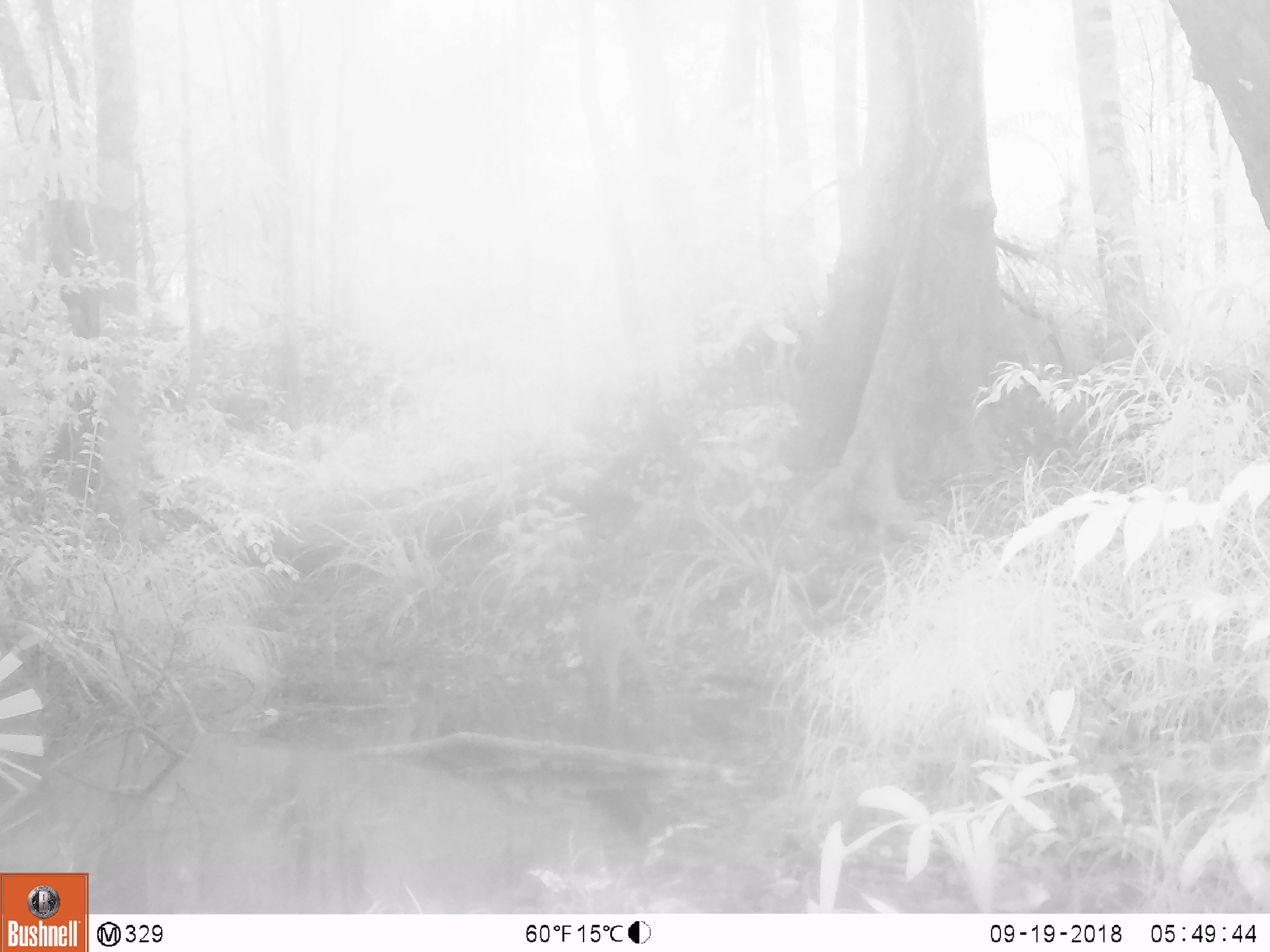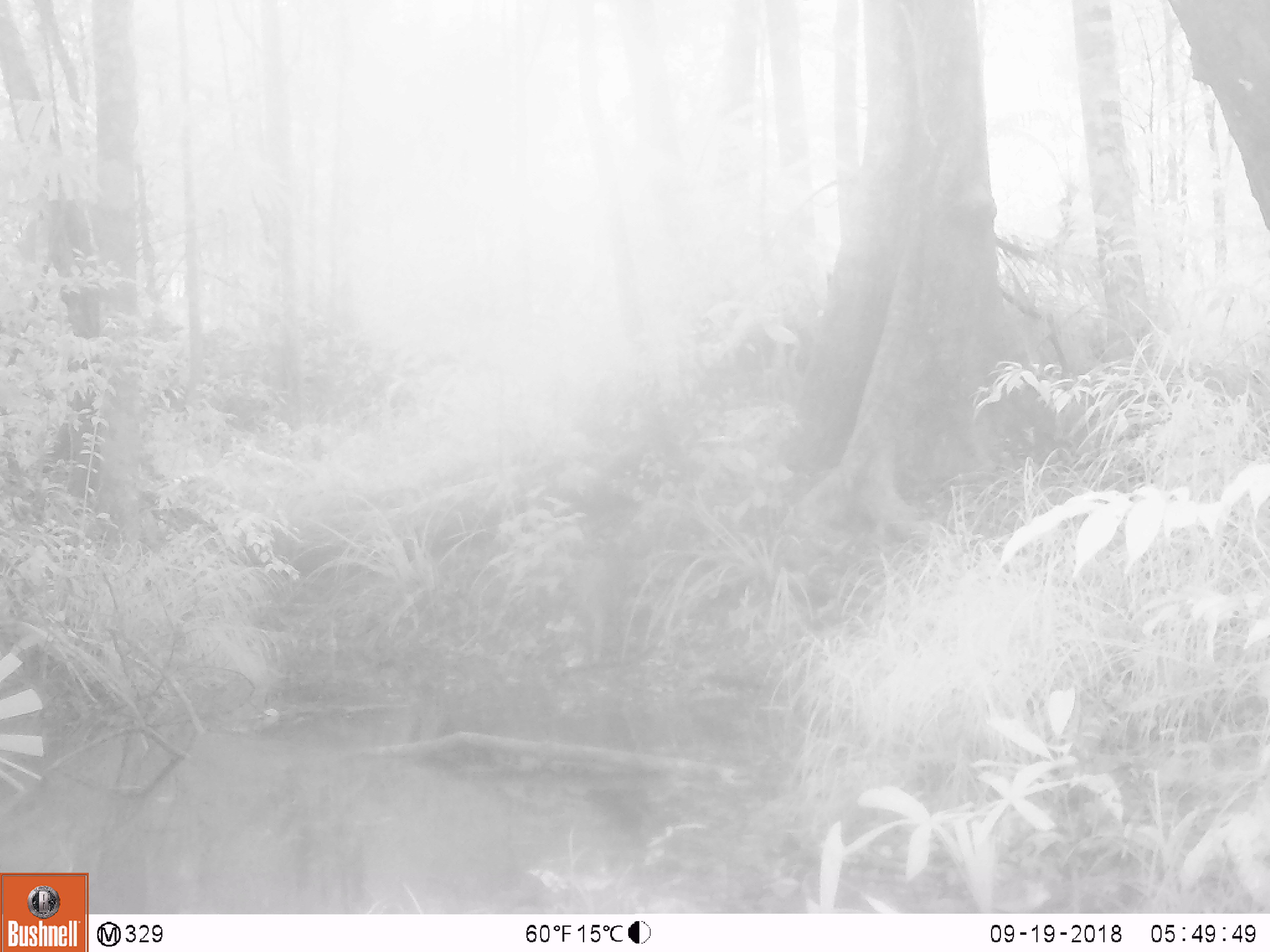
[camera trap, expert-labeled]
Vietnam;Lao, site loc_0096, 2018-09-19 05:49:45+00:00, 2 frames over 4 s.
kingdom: Animalia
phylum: Chordata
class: Mammalia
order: Artiodactyla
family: Suidae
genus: Sus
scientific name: Sus scrofa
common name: eurasian wild pig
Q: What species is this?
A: Eurasian wild pig (Sus scrofa).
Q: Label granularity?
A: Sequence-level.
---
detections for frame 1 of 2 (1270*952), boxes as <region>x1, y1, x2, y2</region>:
eurasian wild pig: <region>581, 606, 656, 709</region>